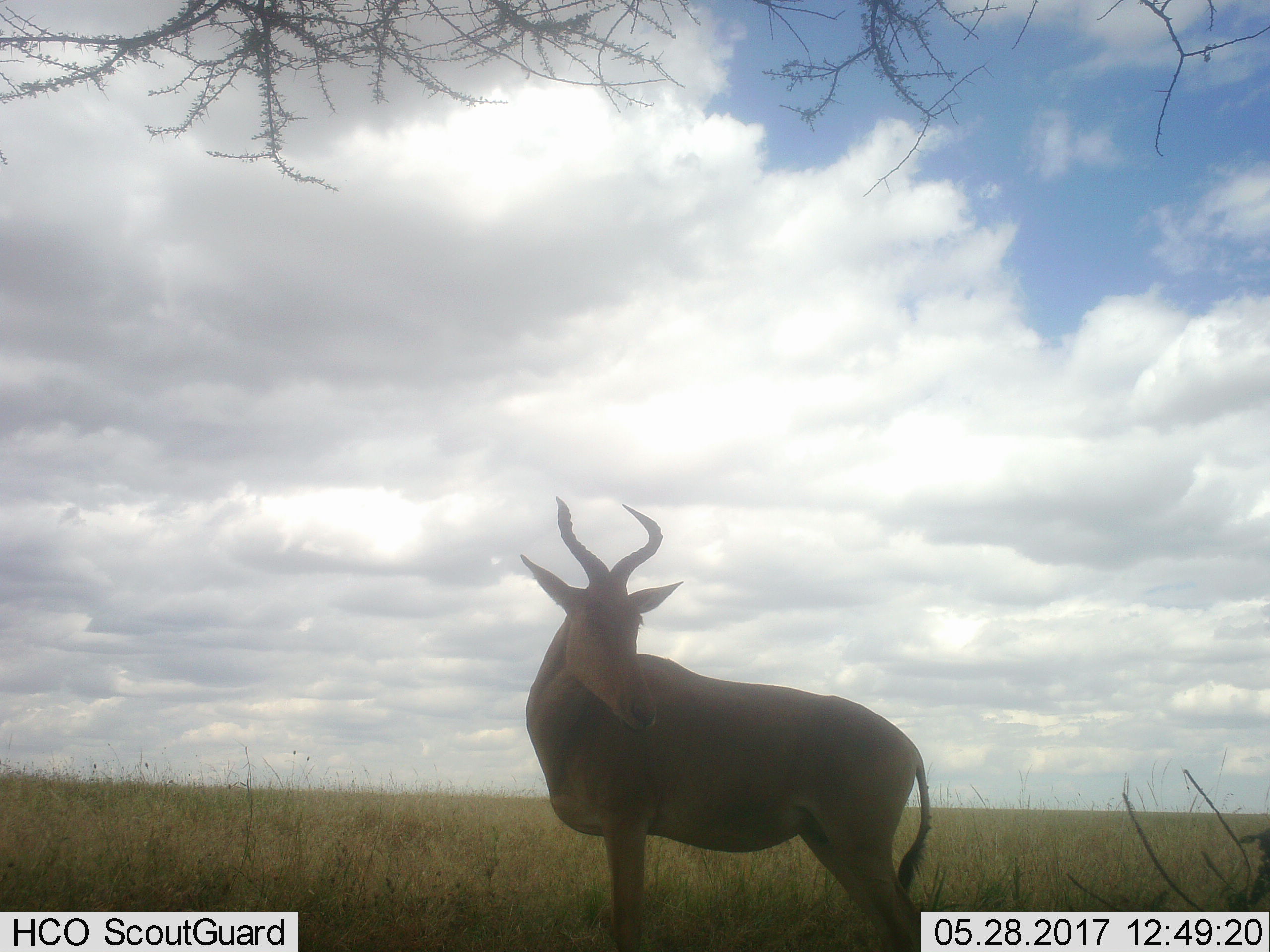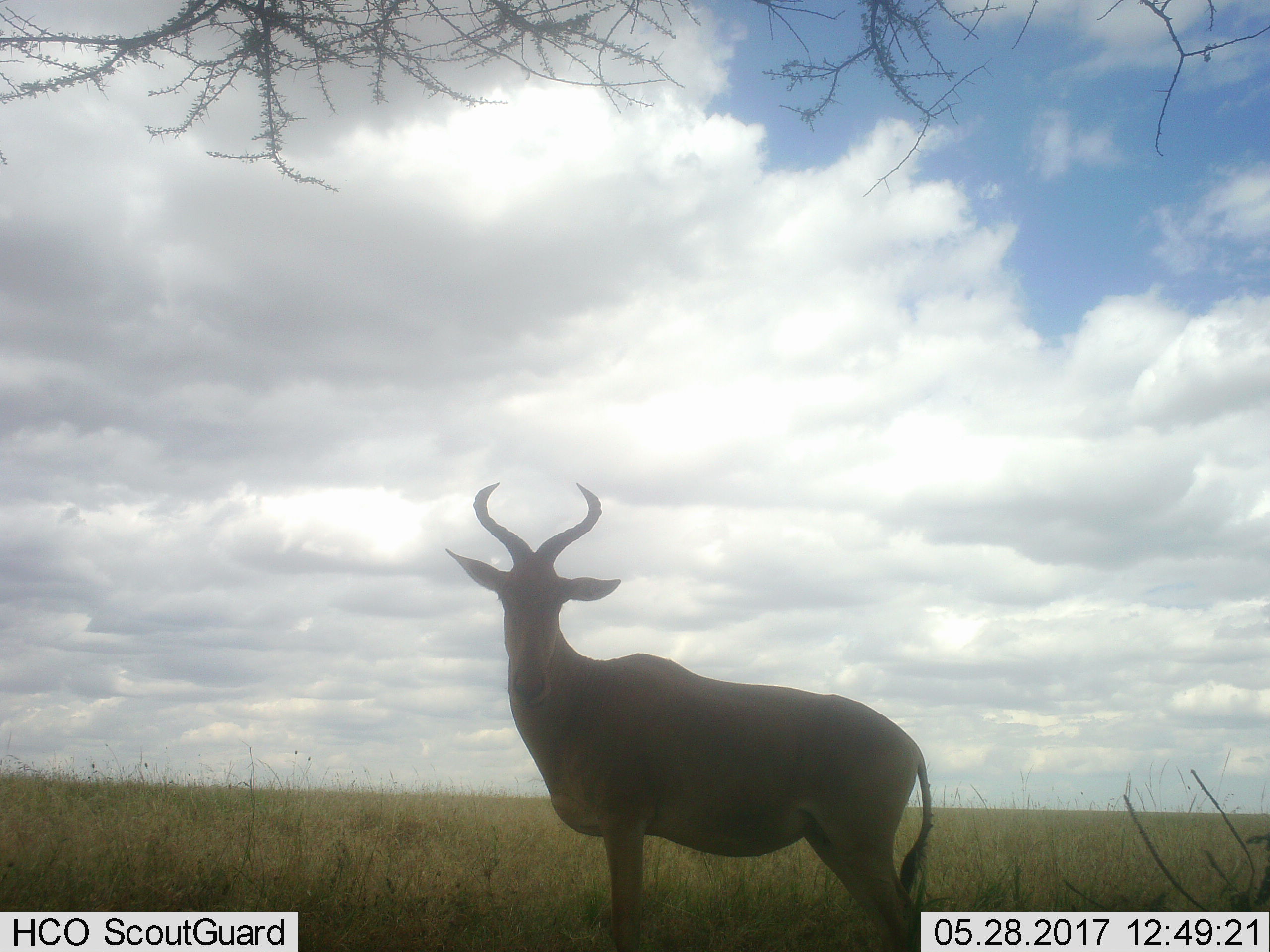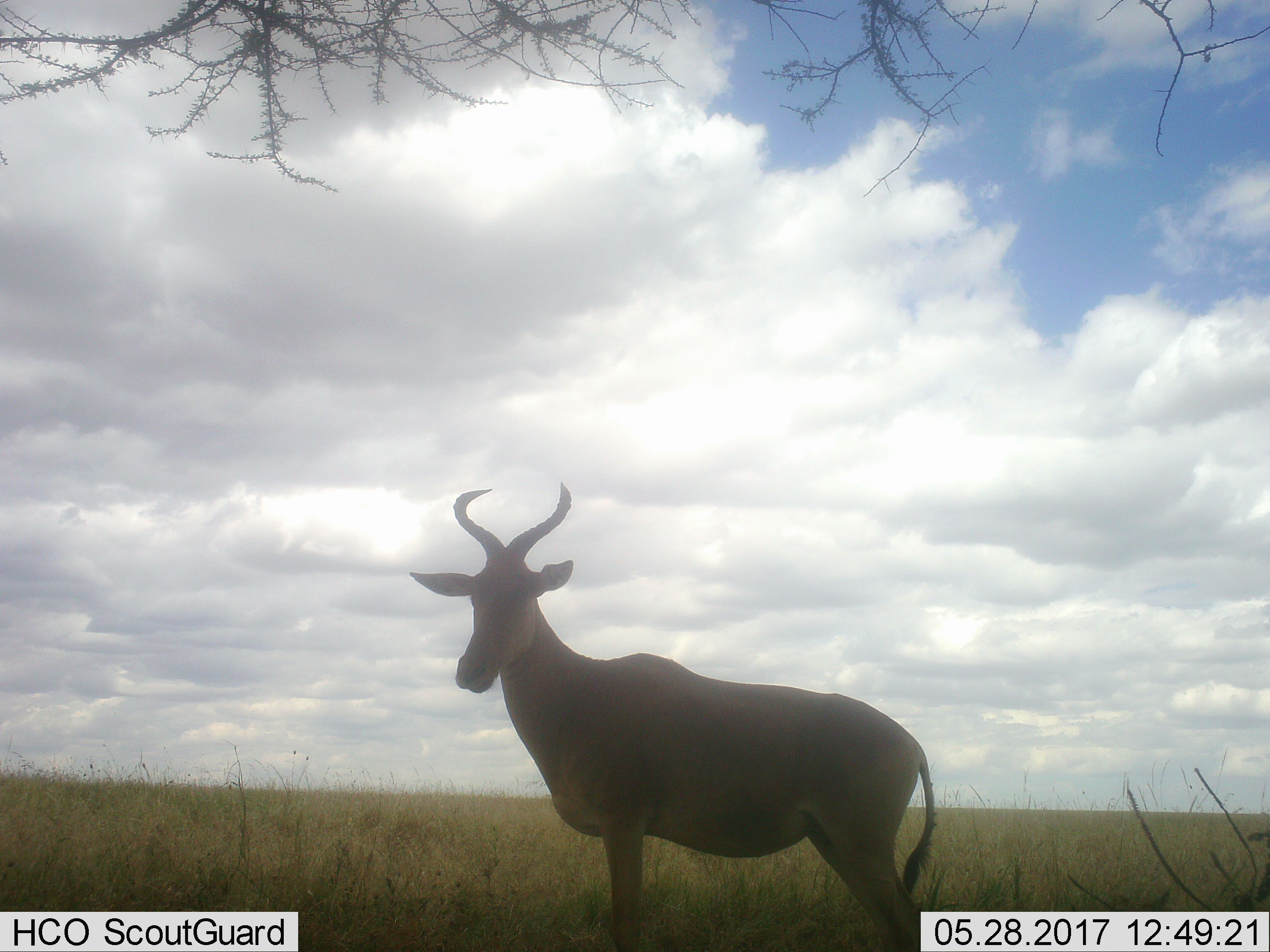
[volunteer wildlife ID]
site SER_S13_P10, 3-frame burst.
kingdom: Animalia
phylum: Chordata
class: Mammalia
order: Artiodactyla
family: Bovidae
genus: Alcelaphus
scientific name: Alcelaphus buselaphus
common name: hartebeest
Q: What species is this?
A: Hartebeest (Alcelaphus buselaphus).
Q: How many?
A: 1.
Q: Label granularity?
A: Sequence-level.